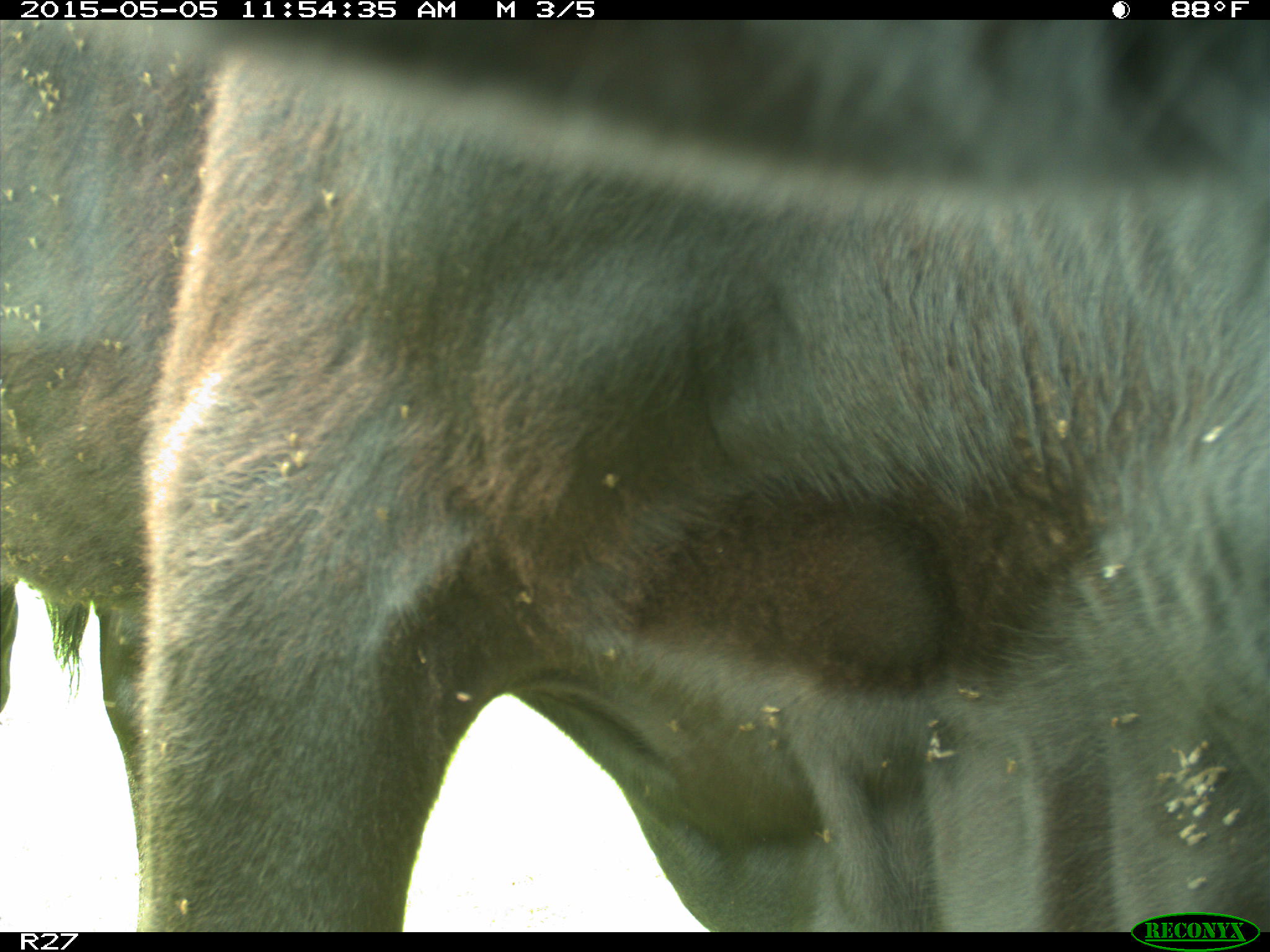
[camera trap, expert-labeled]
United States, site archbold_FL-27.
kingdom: Animalia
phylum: Chordata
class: Mammalia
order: Artiodactyla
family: Bovidae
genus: Bos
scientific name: Bos taurus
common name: domestic cow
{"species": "Bos taurus (domestic cow)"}